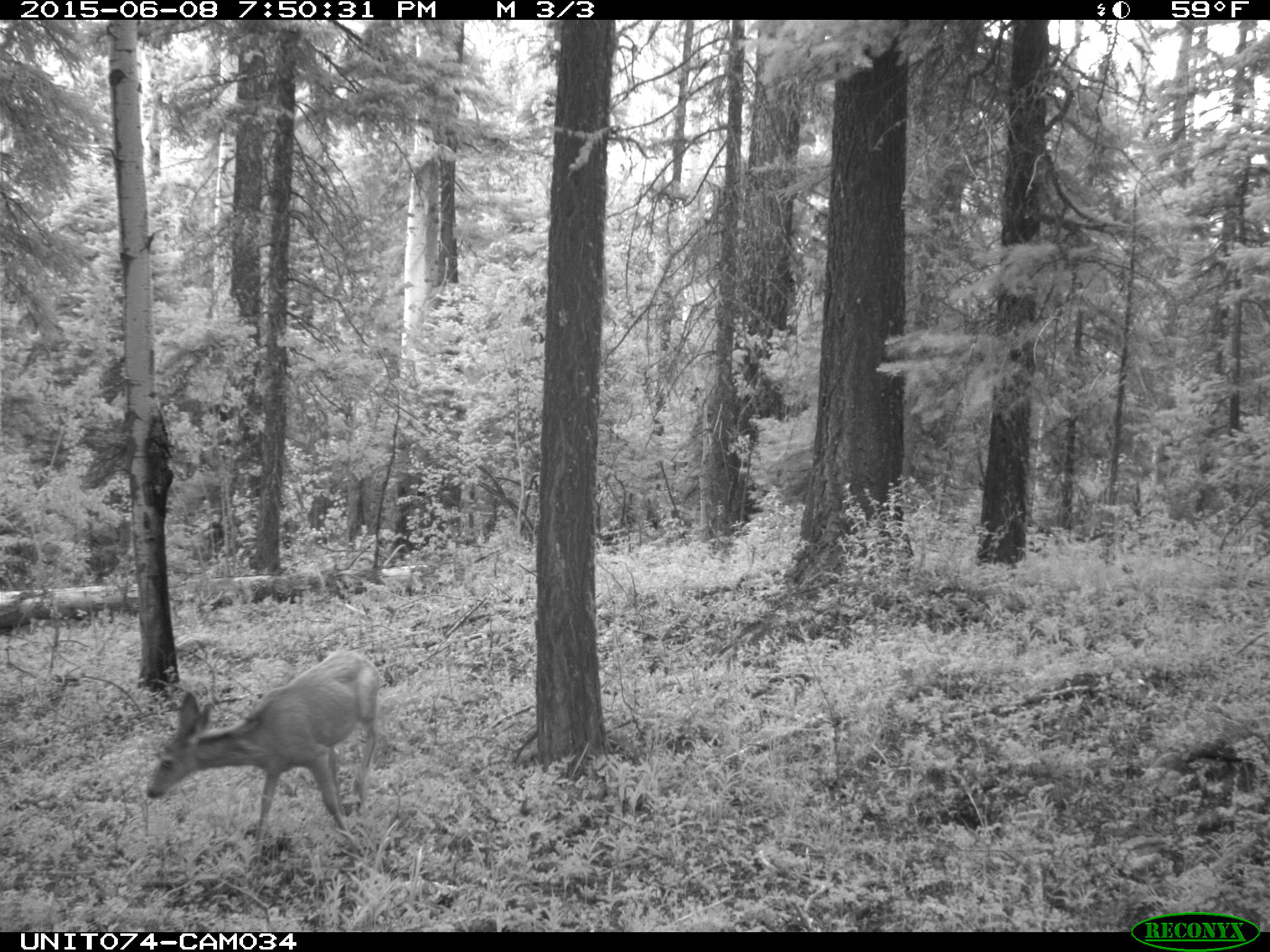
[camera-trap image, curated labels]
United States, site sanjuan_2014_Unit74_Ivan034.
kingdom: Animalia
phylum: Chordata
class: Mammalia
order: Artiodactyla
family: Cervidae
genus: Odocoileus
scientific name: Odocoileus hemionus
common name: mule deer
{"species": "Odocoileus hemionus (mule deer)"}